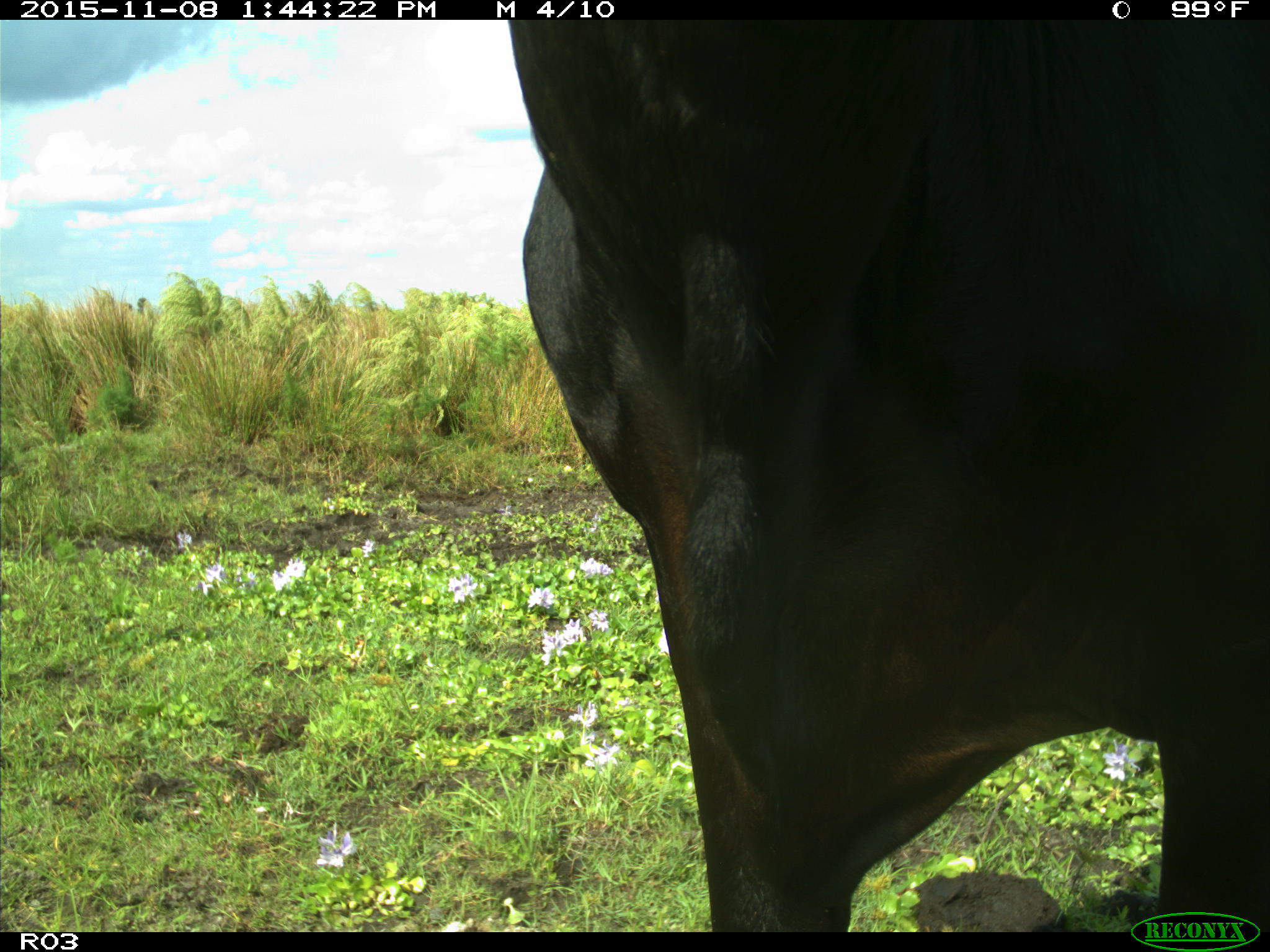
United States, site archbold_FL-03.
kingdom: Animalia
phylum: Chordata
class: Mammalia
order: Artiodactyla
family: Bovidae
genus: Bos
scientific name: Bos taurus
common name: domestic cow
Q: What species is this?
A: Bos taurus (domestic cow).